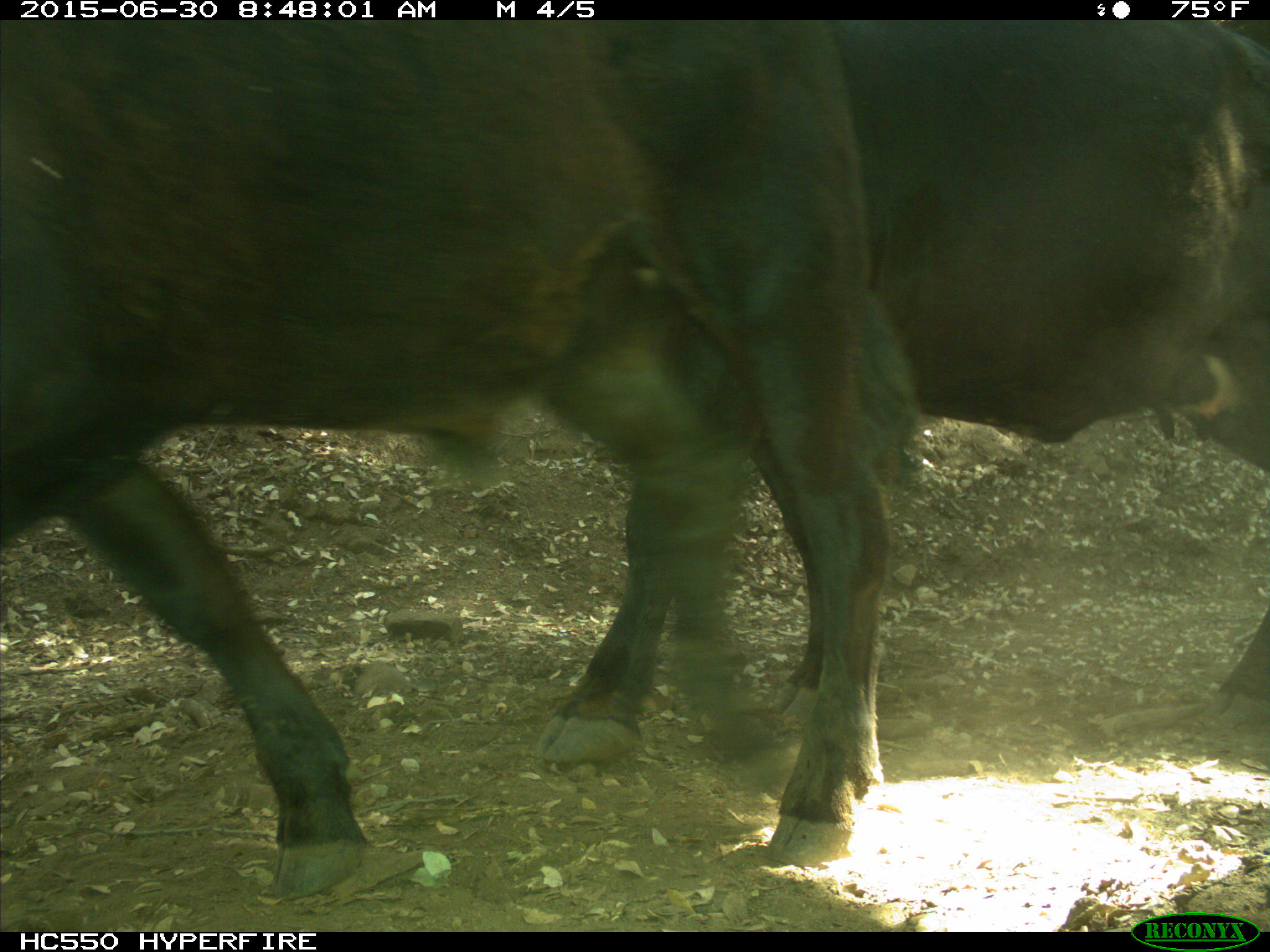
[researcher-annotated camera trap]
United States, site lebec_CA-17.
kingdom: Animalia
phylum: Chordata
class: Mammalia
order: Artiodactyla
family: Bovidae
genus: Bos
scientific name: Bos taurus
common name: domestic cow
Bos taurus (domestic cow).